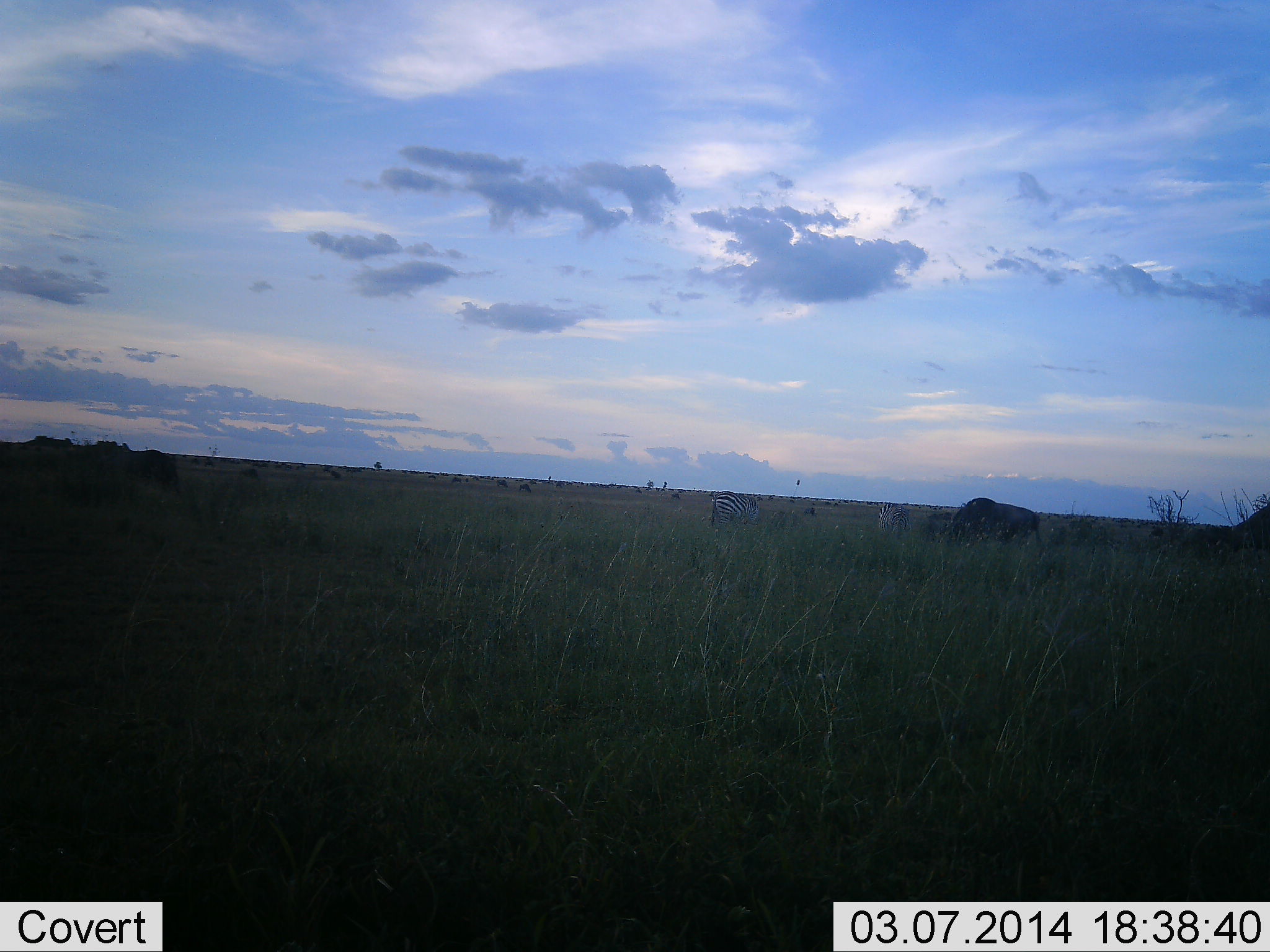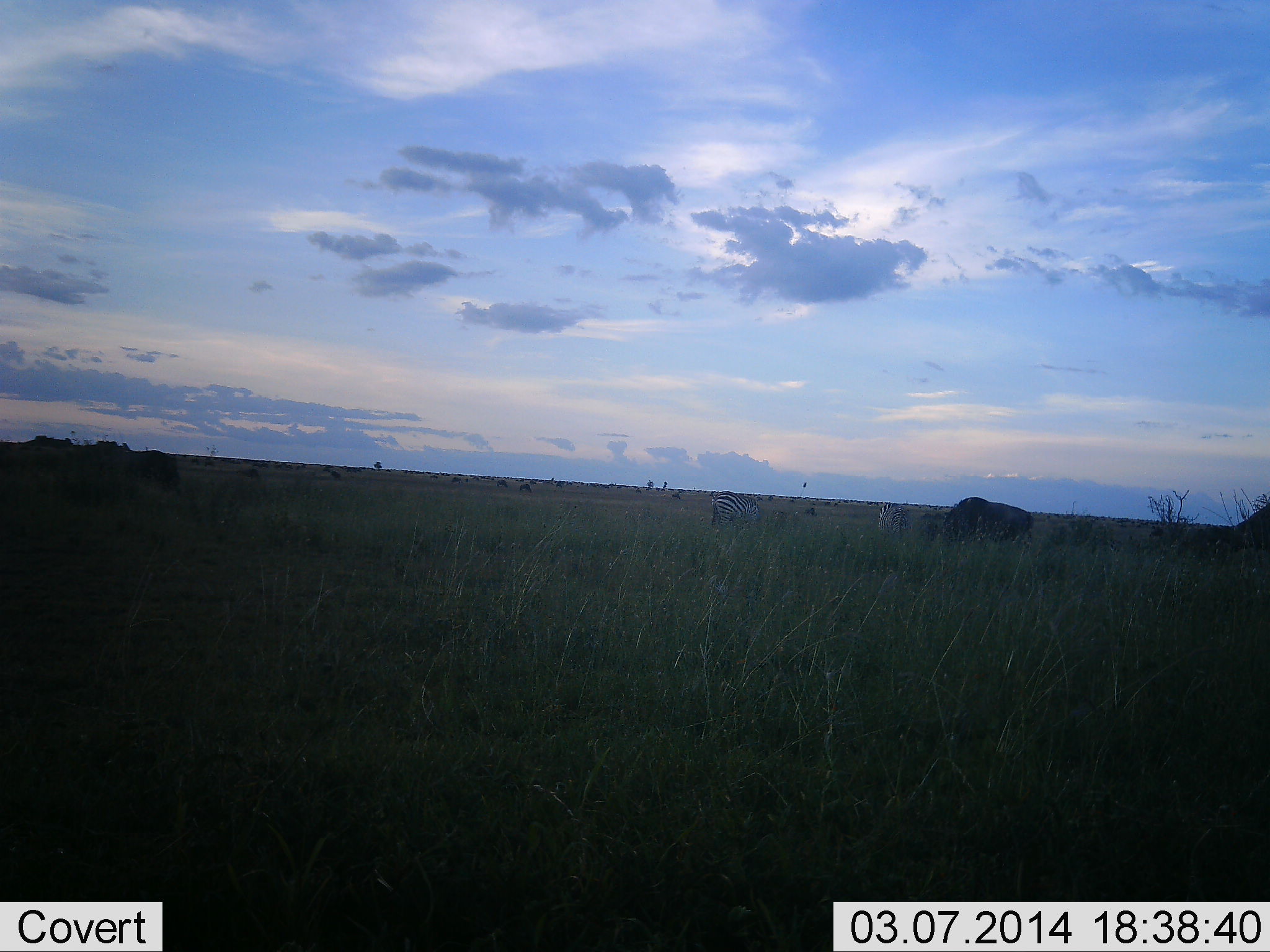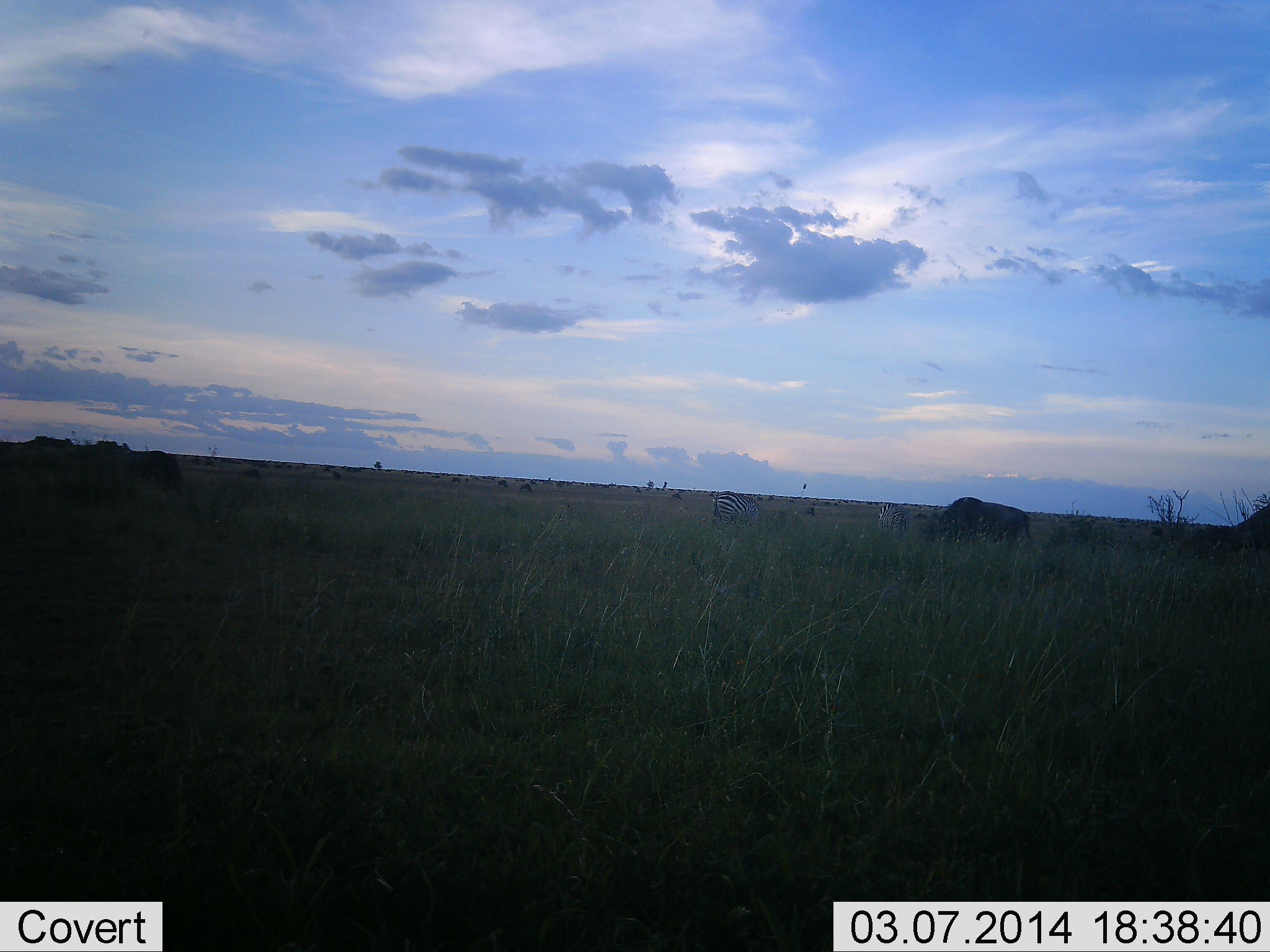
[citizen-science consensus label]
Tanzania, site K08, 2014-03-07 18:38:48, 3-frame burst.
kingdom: Animalia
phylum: Chordata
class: Mammalia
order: Artiodactyla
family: Bovidae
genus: Connochaetes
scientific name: Connochaetes taurinus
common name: blue wildebeest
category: wildebeest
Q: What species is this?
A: Wildebeest (blue wildebeest) (Connochaetes taurinus).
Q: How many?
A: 1.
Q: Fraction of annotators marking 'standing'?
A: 27%.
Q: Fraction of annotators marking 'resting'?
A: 0%.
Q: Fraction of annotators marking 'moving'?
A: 18%.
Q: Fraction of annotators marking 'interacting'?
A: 0%.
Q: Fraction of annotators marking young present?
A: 0%.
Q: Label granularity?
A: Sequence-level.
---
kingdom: Animalia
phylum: Chordata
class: Mammalia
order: Perissodactyla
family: Equidae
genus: Equus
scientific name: Equus quagga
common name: plains zebra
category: zebra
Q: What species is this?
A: Zebra (plains zebra) (Equus quagga).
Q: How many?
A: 1.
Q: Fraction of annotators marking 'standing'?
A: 60%.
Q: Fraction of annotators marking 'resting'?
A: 0%.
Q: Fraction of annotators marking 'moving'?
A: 0%.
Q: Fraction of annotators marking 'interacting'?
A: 0%.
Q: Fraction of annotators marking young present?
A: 0%.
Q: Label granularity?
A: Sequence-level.